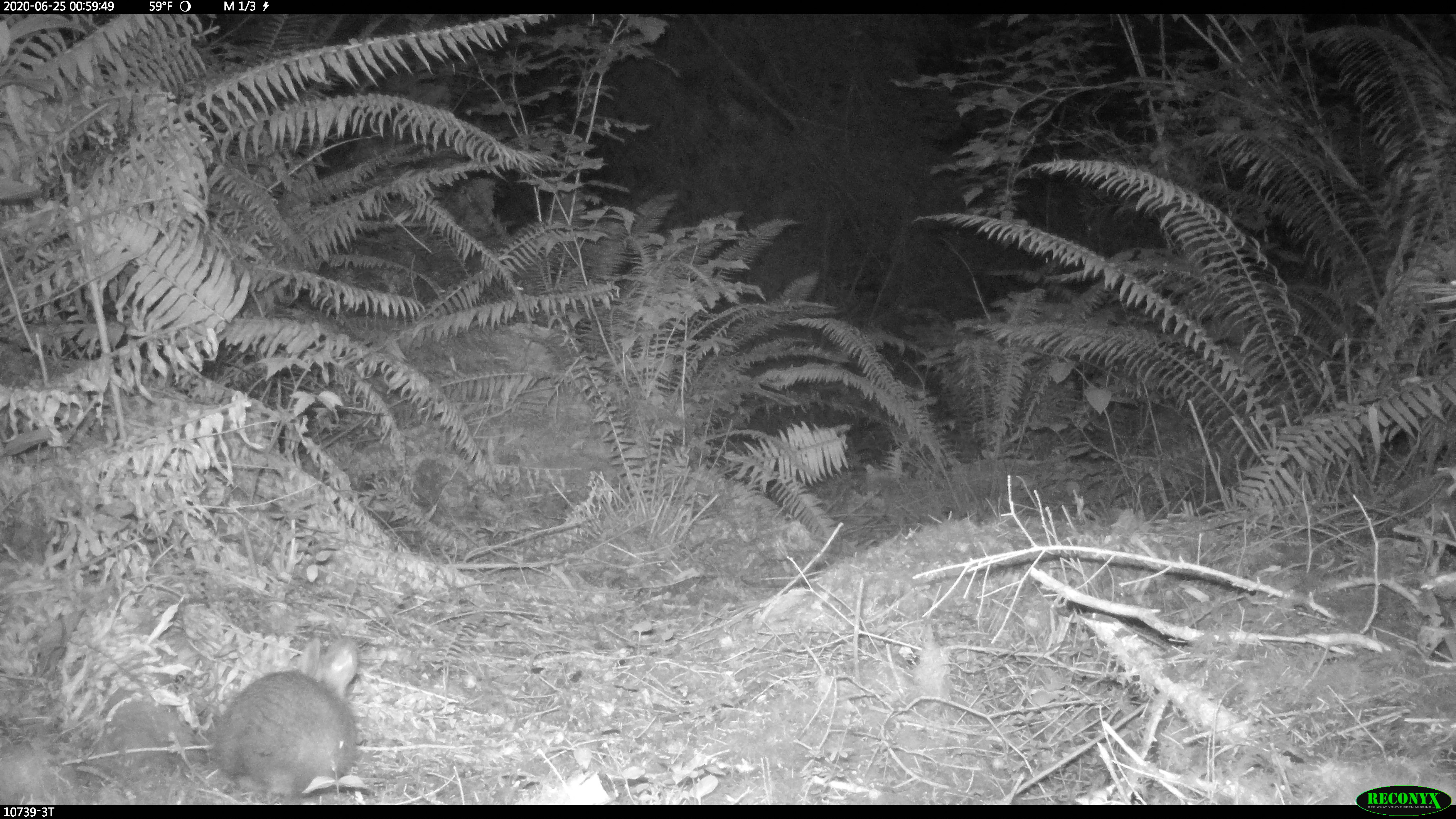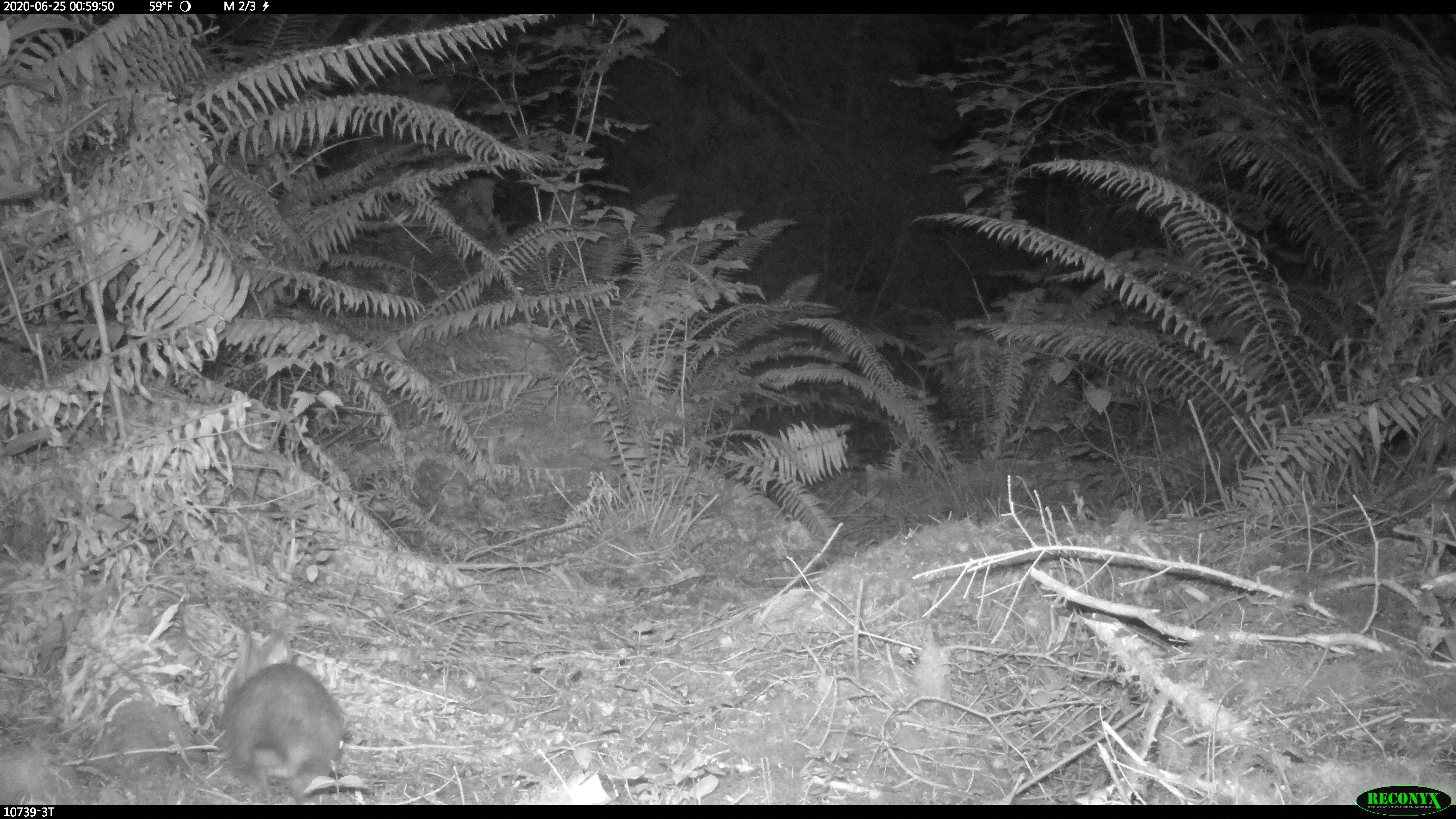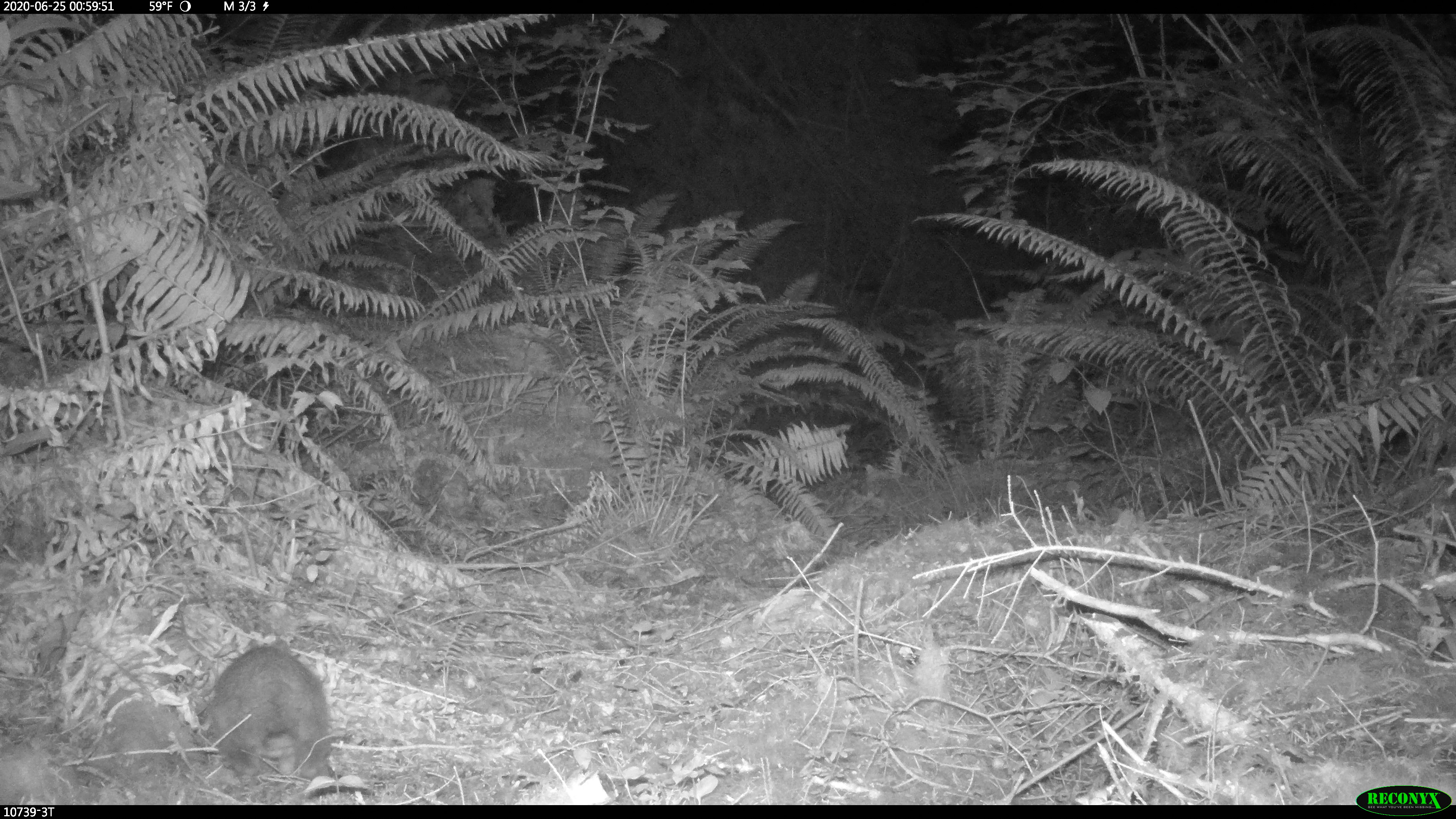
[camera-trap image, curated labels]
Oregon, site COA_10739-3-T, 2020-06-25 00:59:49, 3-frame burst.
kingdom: Animalia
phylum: Chordata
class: Mammalia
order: Lagomorpha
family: Leporidae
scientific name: Leporidae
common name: hares and rabbits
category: leporidae family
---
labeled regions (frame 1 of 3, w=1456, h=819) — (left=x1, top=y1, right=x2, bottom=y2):
leporidae family: (left=210, top=635, right=361, bottom=790)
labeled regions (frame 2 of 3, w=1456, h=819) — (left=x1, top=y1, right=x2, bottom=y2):
leporidae family: (left=221, top=627, right=346, bottom=785)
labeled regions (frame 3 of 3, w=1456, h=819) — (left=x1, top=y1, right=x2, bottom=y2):
leporidae family: (left=203, top=637, right=335, bottom=775)